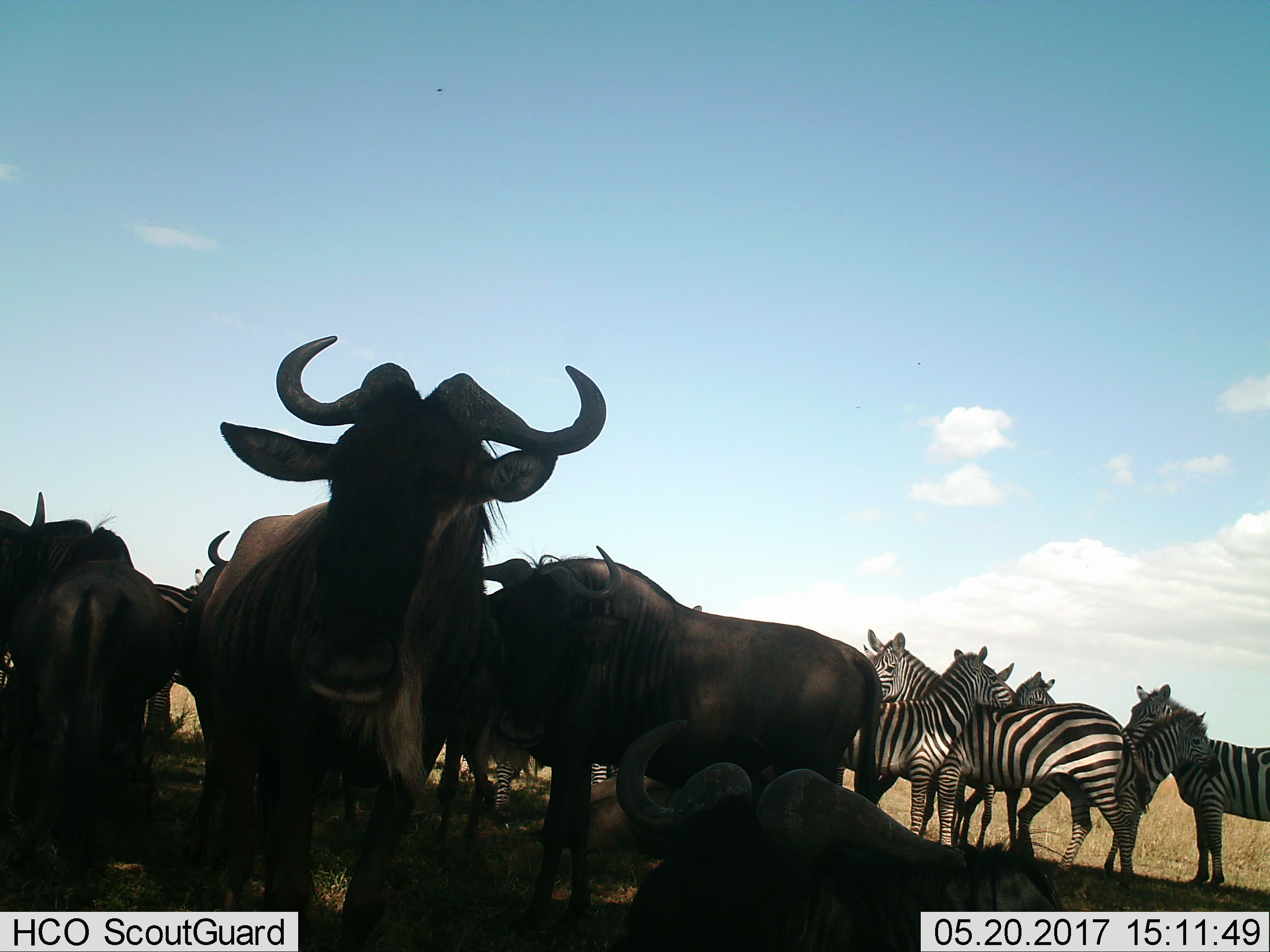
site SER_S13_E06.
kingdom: Animalia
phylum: Chordata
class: Mammalia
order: Artiodactyla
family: Bovidae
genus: Connochaetes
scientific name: Connochaetes taurinus taurinus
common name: blue wildebeest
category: wildebeestblue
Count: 5.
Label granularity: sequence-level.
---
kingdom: Animalia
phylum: Chordata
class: Mammalia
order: Perissodactyla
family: Equidae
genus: Equus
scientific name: Equus quagga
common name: plains zebra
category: zebraplains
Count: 7.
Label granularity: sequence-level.